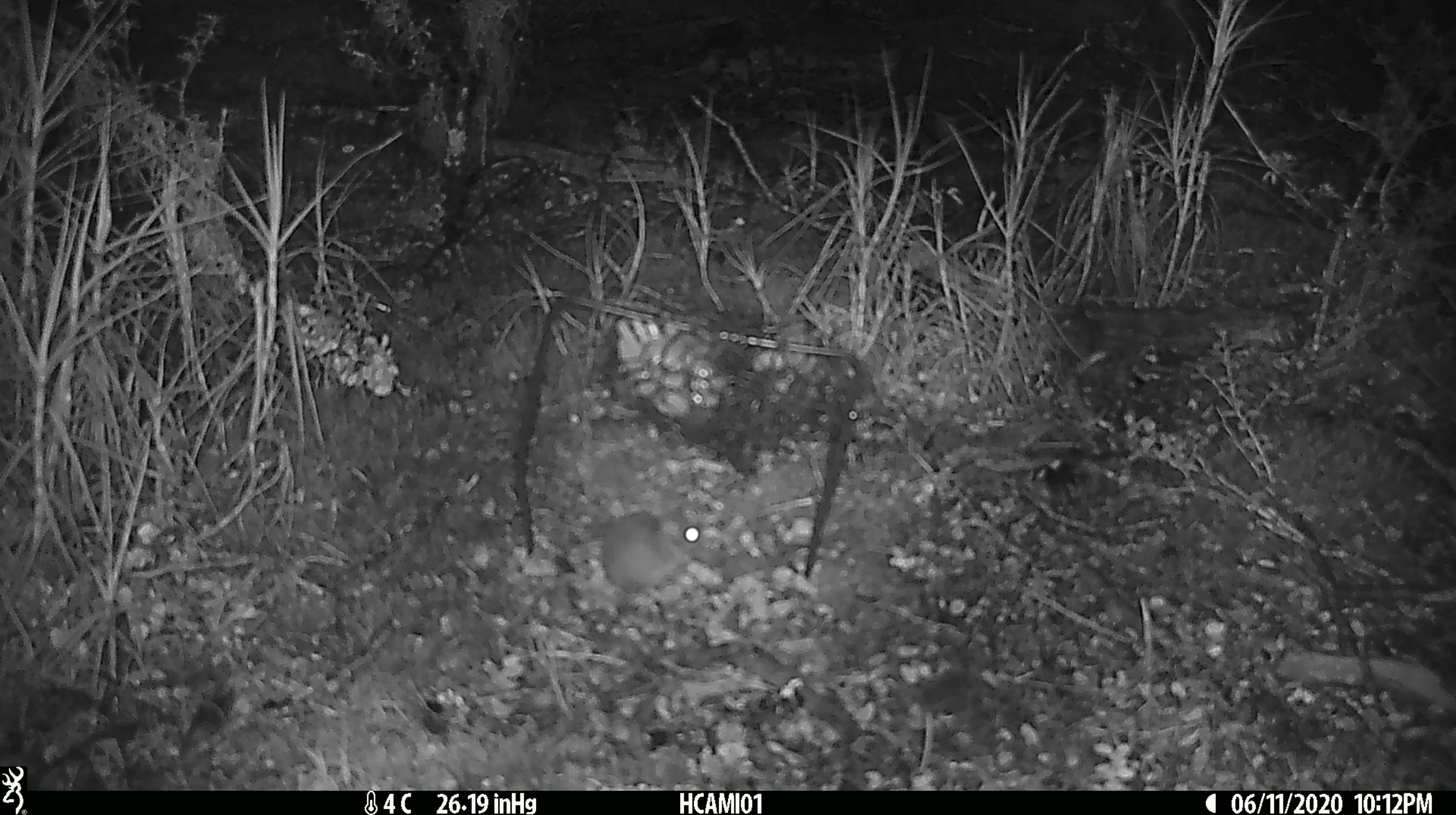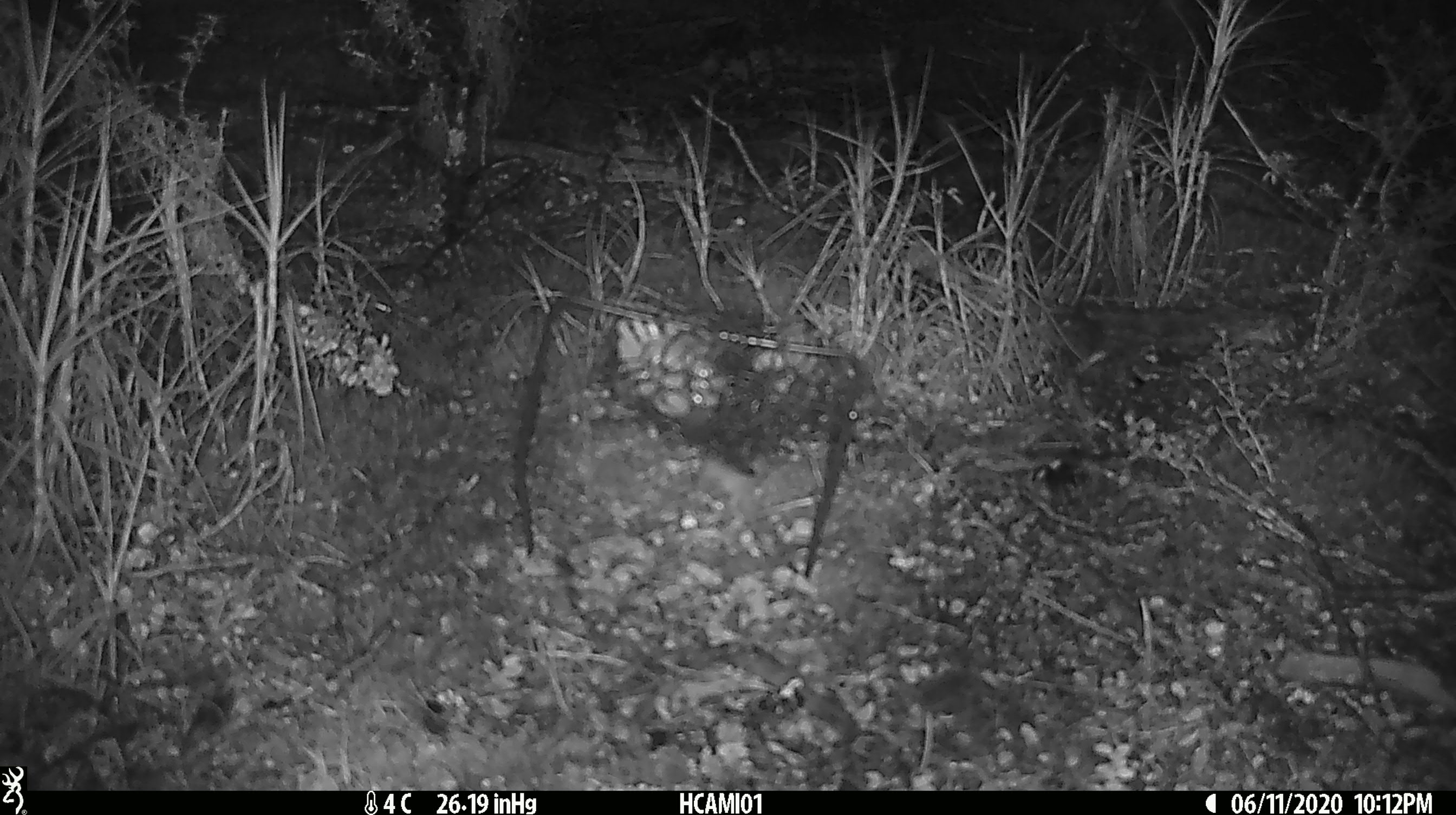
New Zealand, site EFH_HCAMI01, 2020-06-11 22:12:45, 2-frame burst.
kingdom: Animalia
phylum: Chordata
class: Mammalia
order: Rodentia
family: Muridae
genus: Mus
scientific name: Mus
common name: mouse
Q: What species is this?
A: Mouse (Mus).